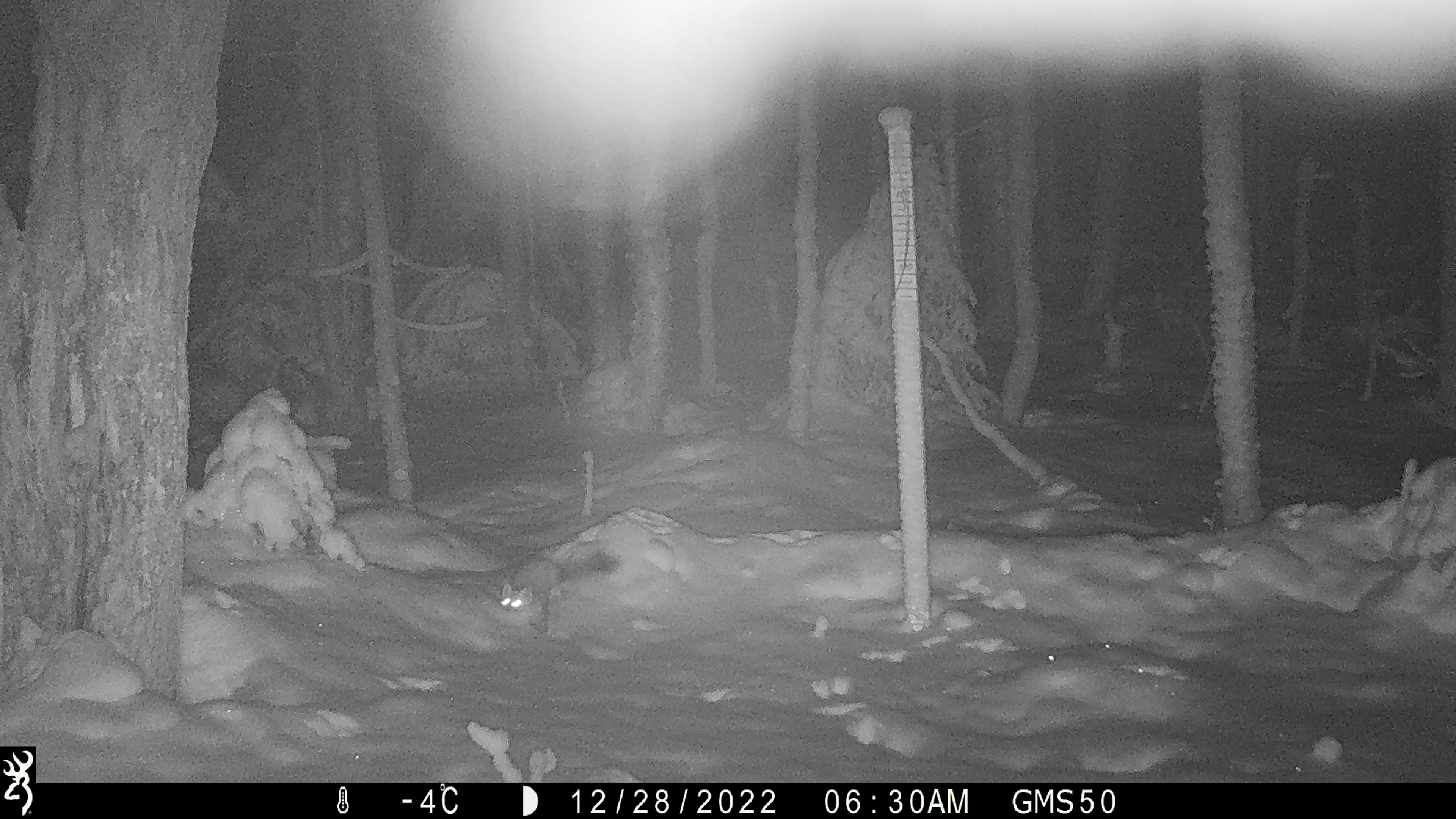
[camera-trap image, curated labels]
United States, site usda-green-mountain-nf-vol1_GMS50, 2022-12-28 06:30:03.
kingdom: Animalia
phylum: Chordata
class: Mammalia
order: Carnivora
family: Mustelidae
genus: Martes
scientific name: Martes americana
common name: american marten